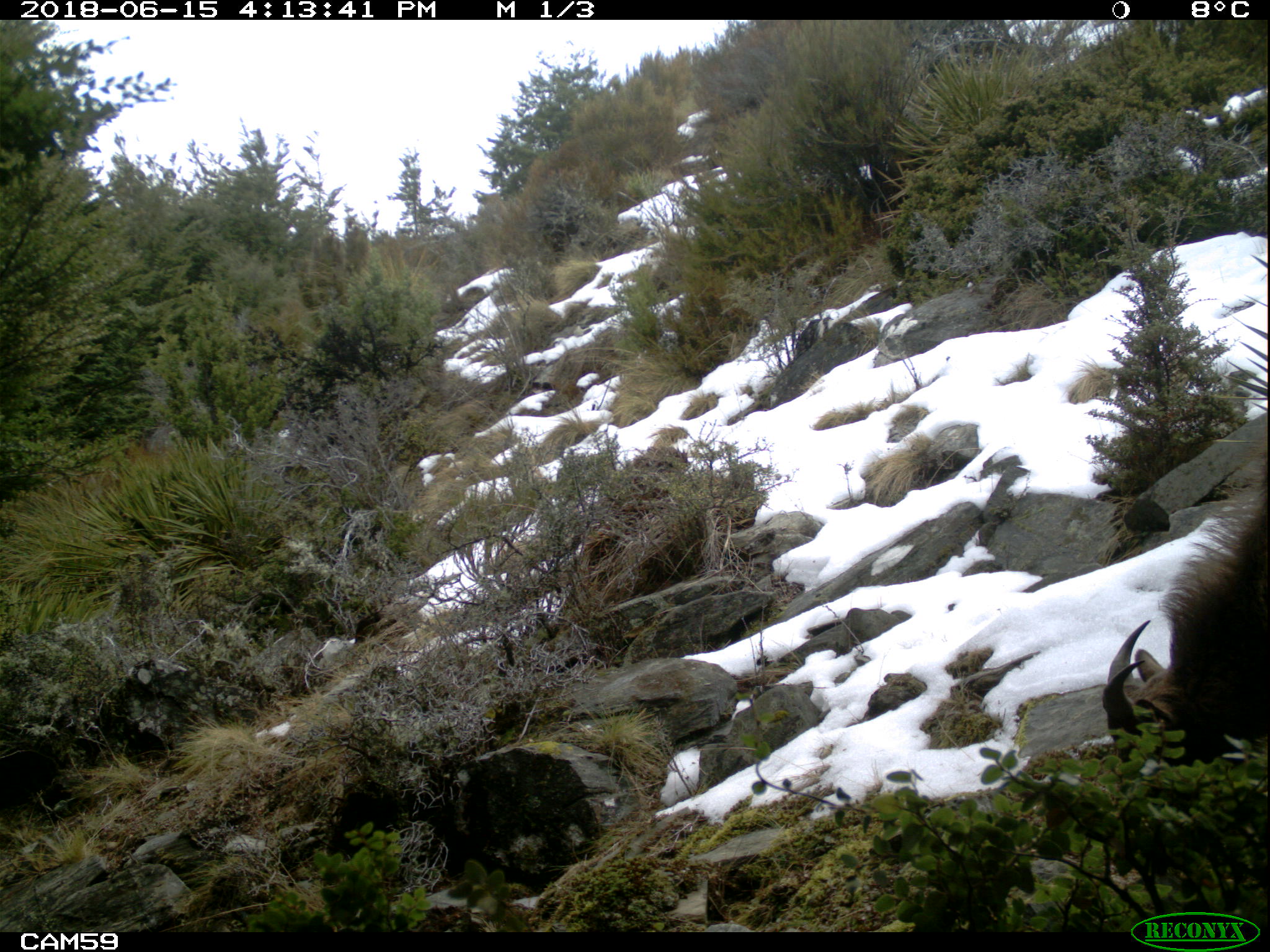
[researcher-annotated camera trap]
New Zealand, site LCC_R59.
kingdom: Animalia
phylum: Chordata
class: Mammalia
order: Artiodactyla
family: Bovidae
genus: Nilgiritragus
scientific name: Nilgiritragus hylocrius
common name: tahr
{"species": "tahr (Nilgiritragus hylocrius)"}